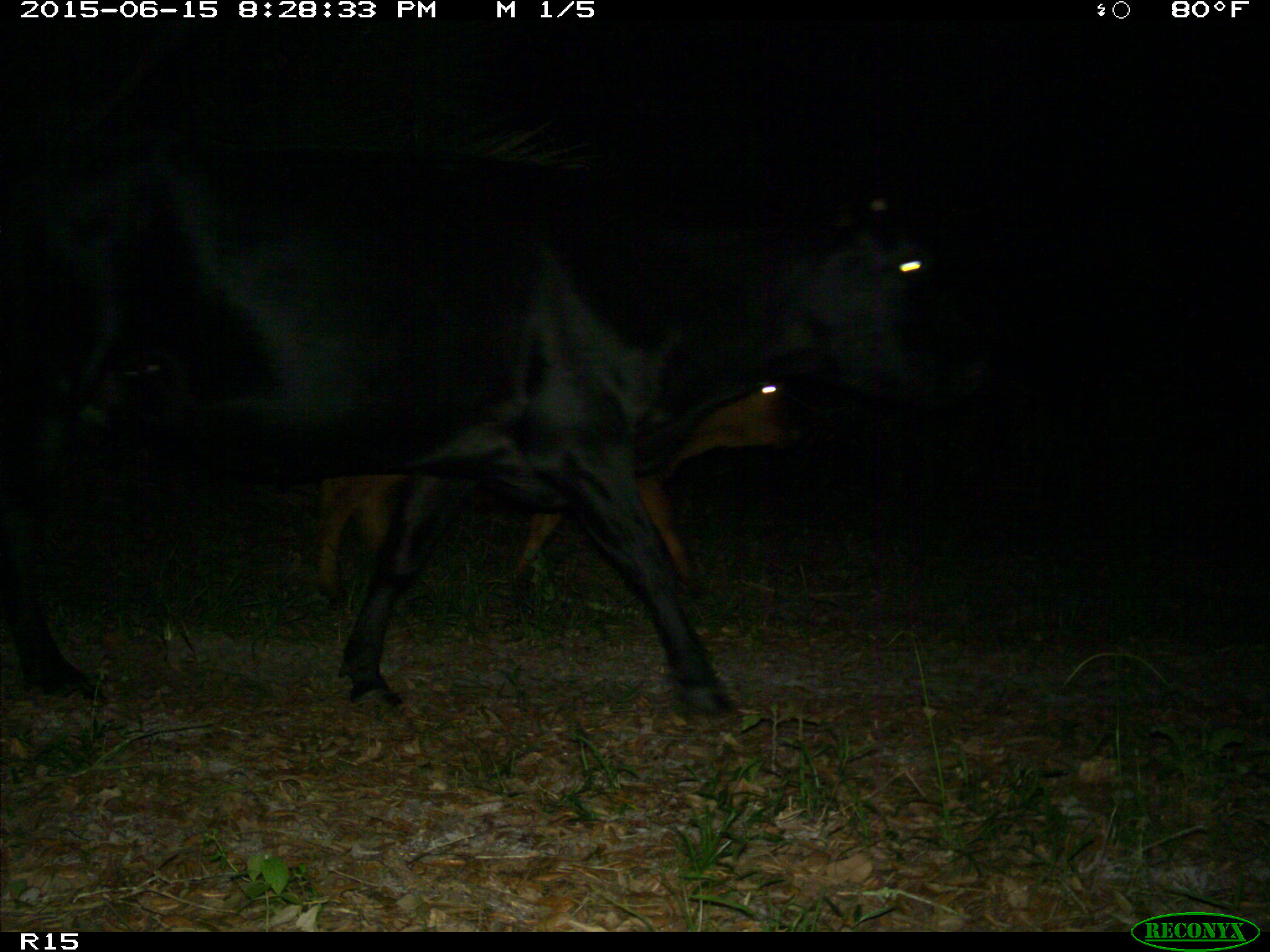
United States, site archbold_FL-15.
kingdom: Animalia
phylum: Chordata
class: Mammalia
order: Artiodactyla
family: Bovidae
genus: Bos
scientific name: Bos taurus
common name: domestic cow